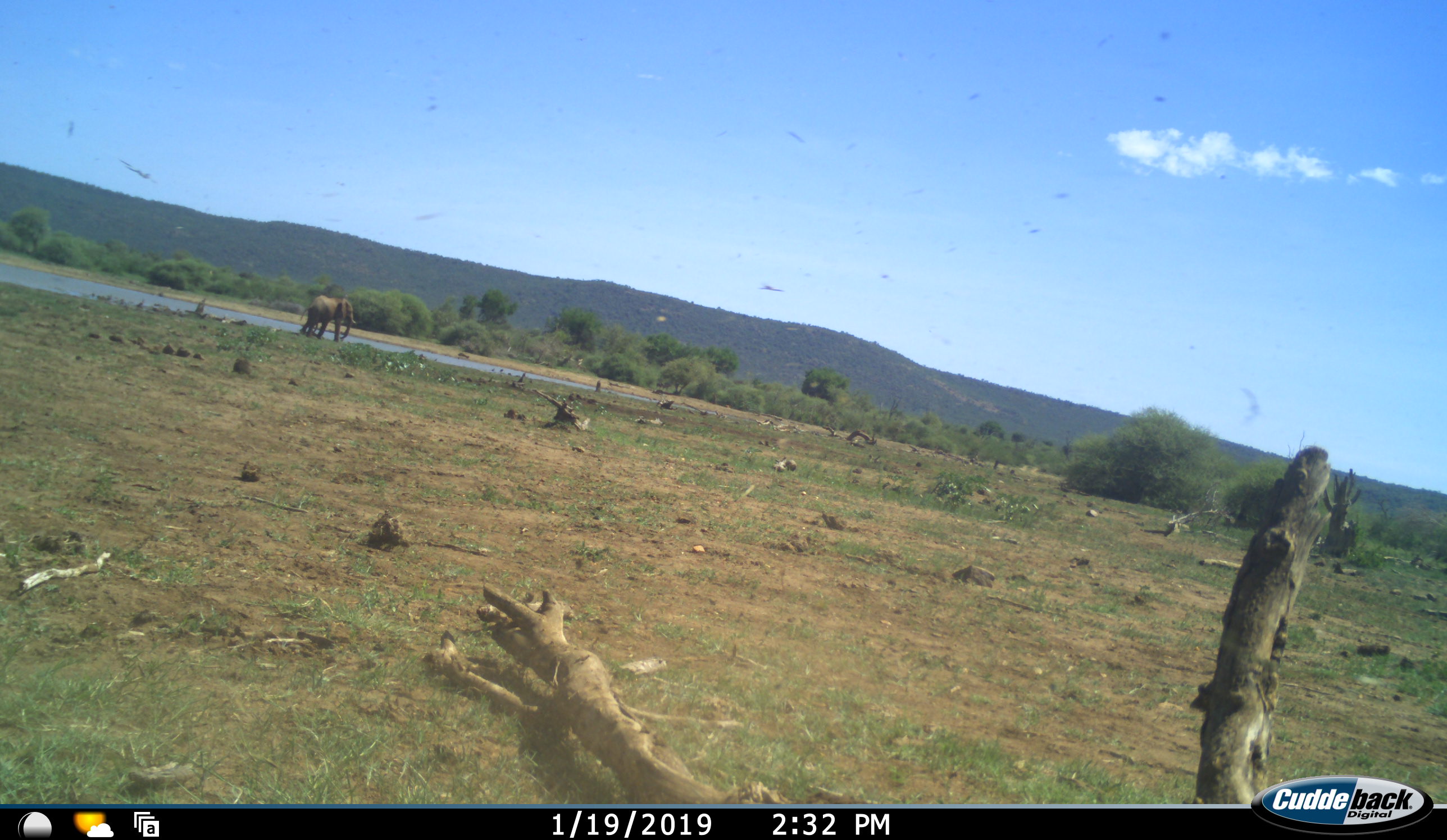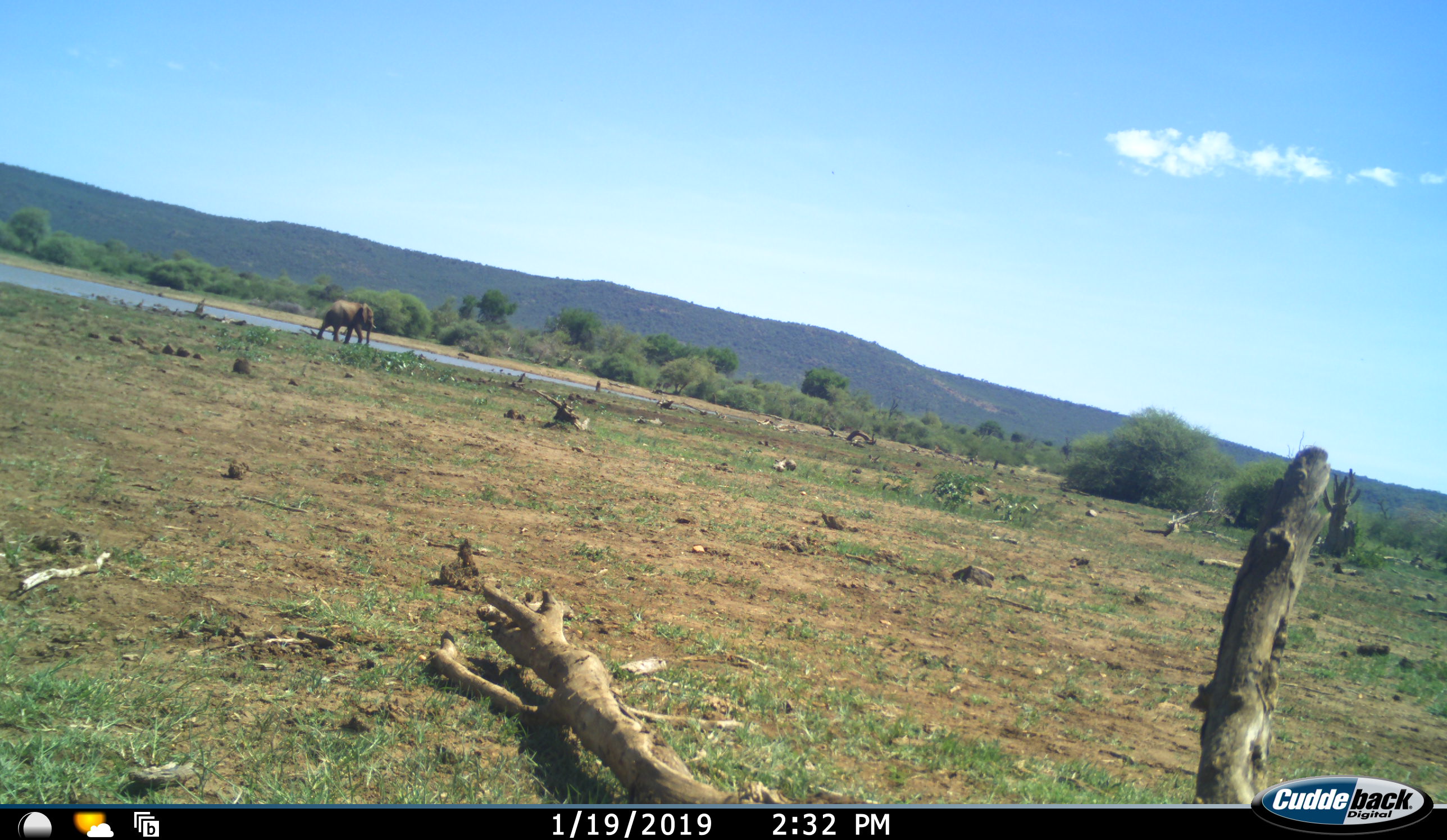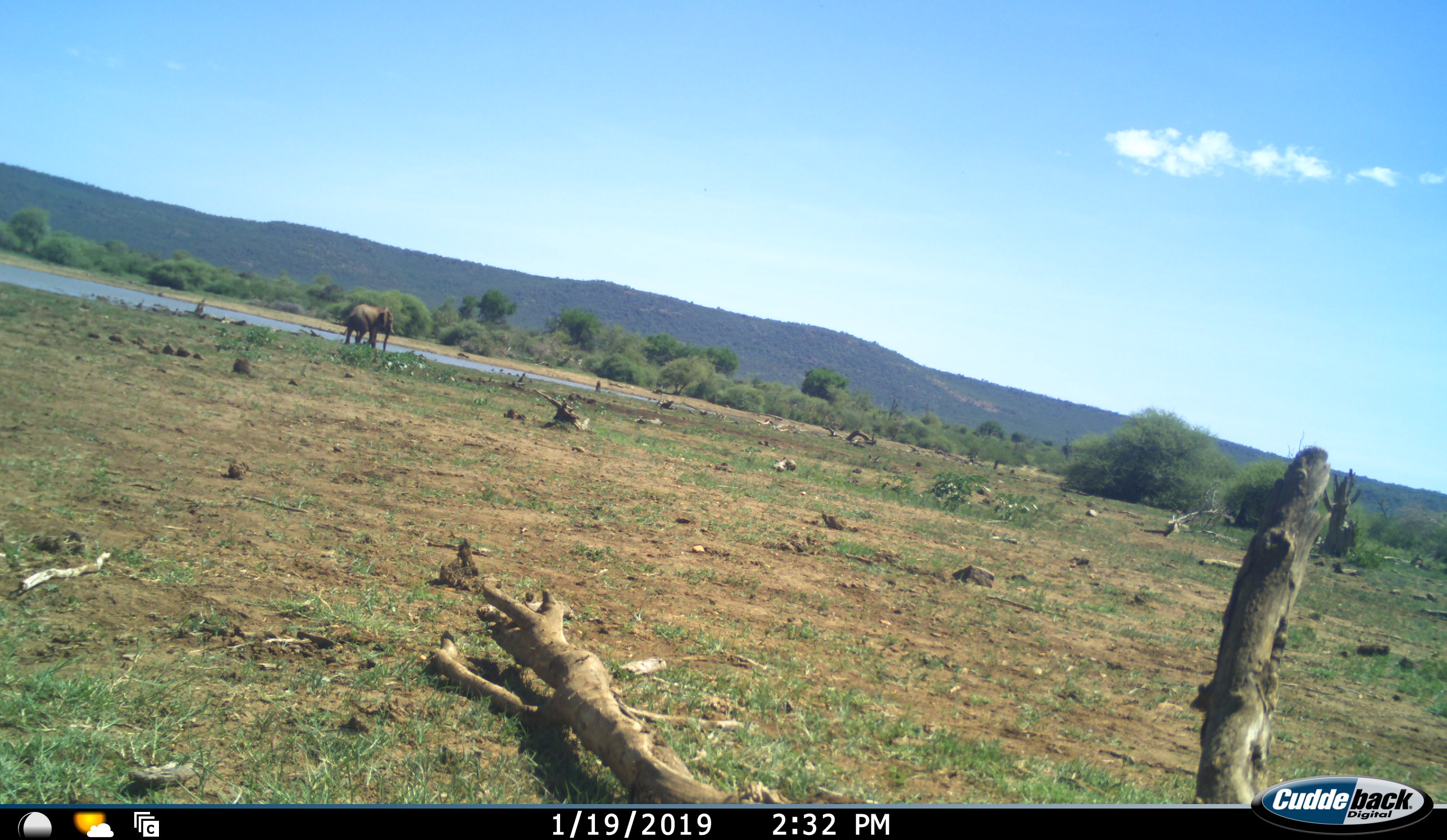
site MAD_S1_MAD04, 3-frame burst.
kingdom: Animalia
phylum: Chordata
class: Mammalia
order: Proboscidea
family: Elephantidae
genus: Loxodonta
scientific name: Loxodonta africana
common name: african bush elephant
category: elephant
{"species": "elephant (african bush elephant) (Loxodonta africana)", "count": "1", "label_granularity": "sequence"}